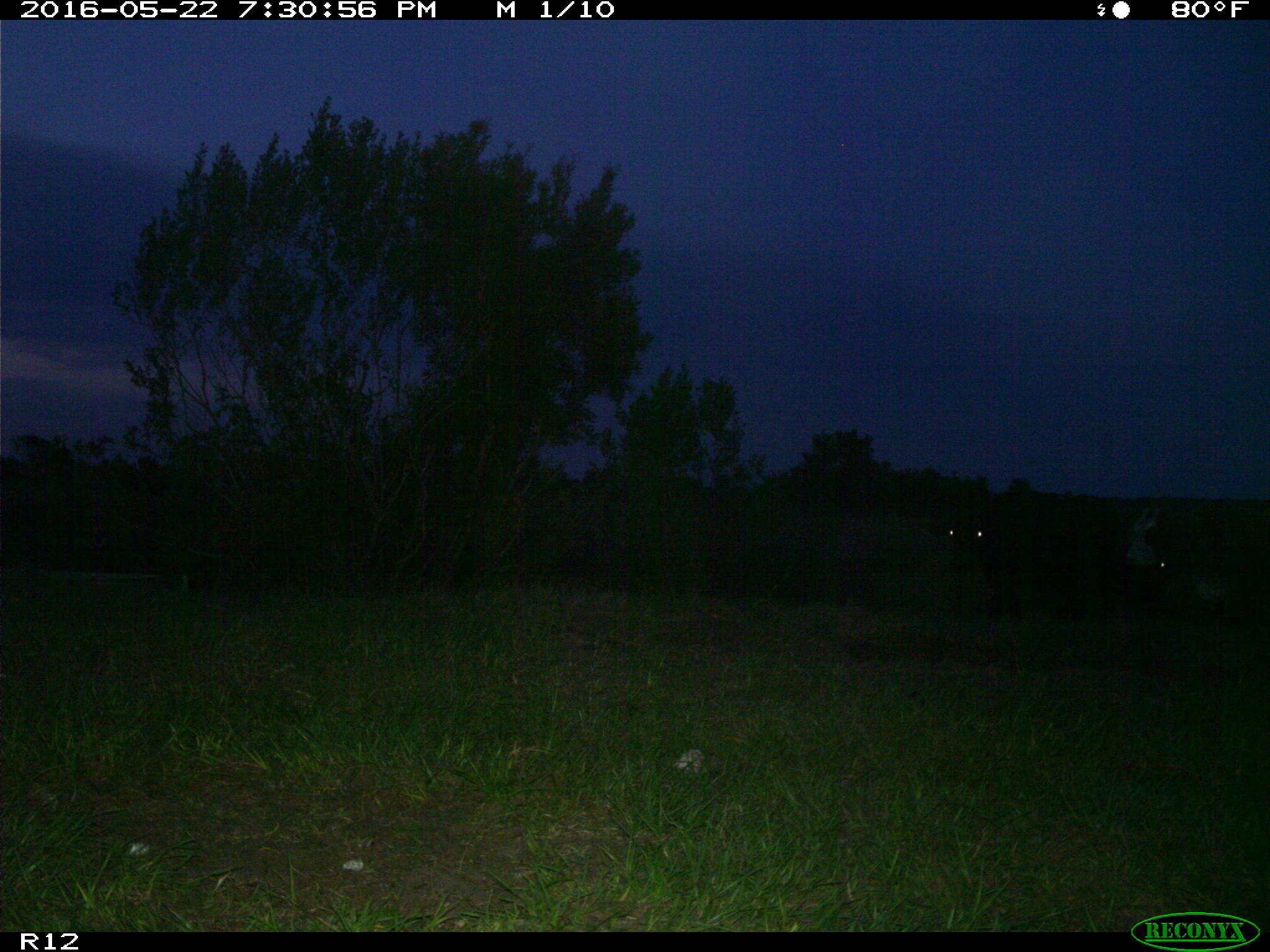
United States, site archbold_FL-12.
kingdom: Animalia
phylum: Chordata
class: Mammalia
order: Artiodactyla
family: Bovidae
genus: Bos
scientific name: Bos taurus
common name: domestic cow